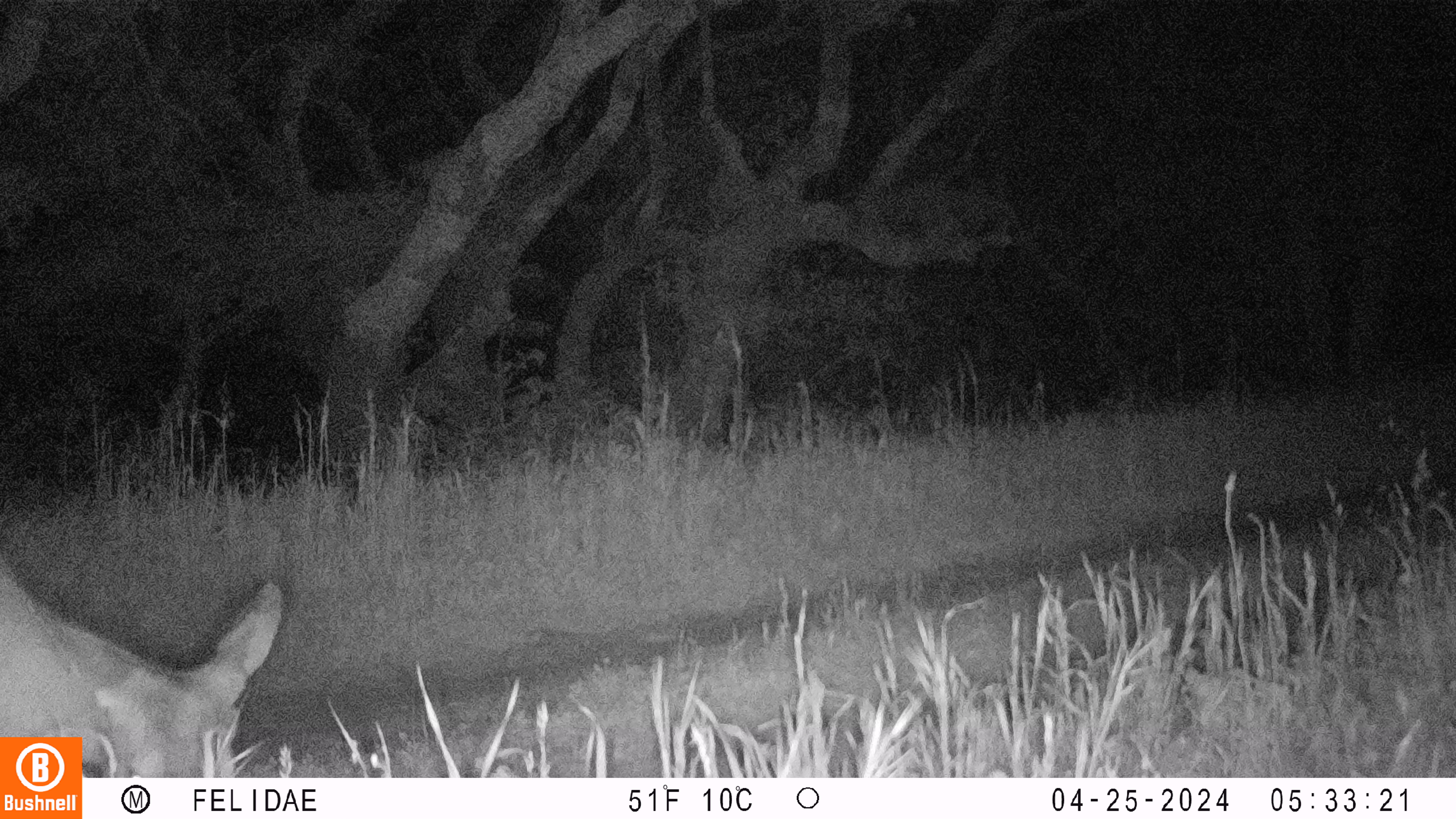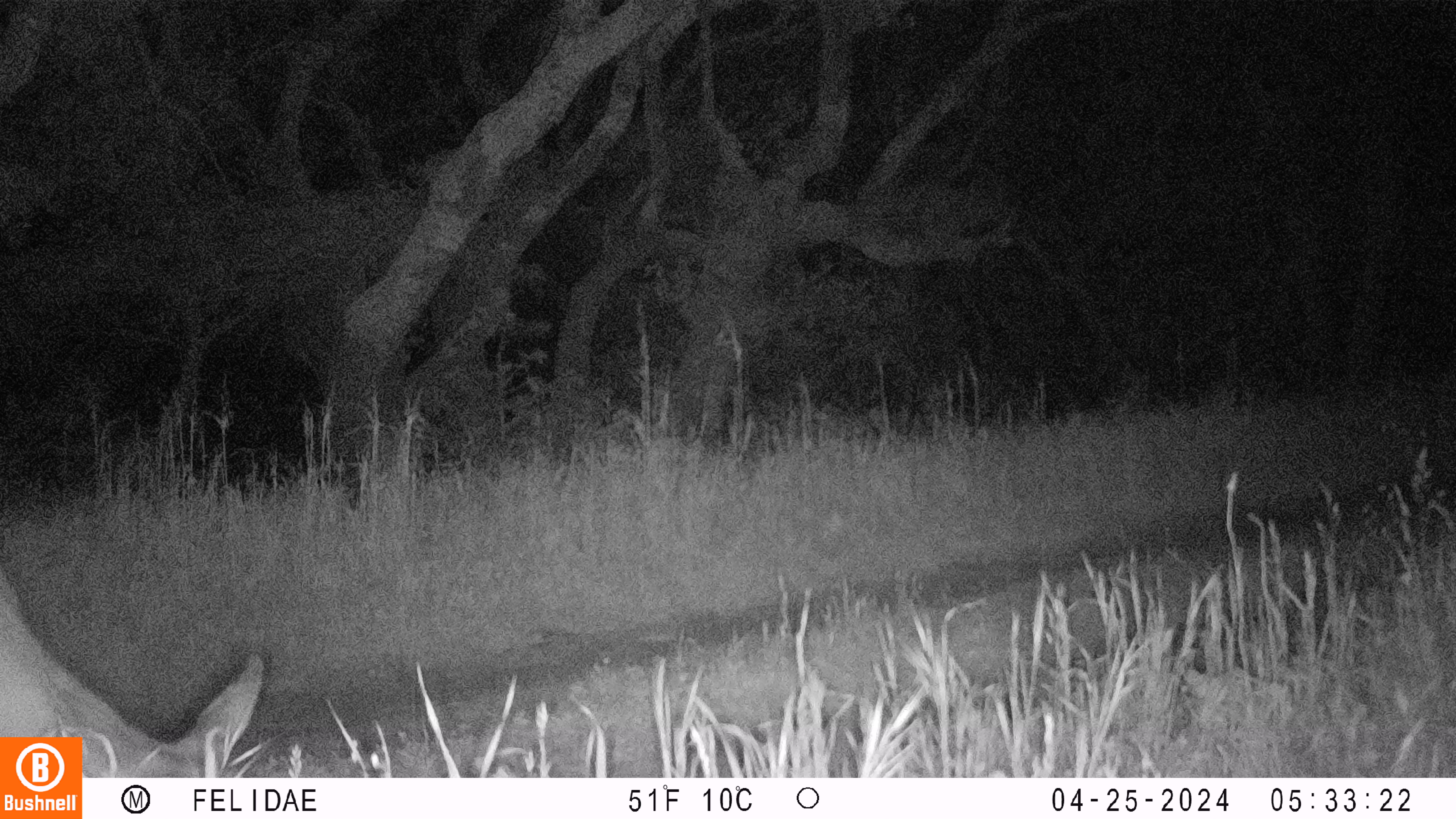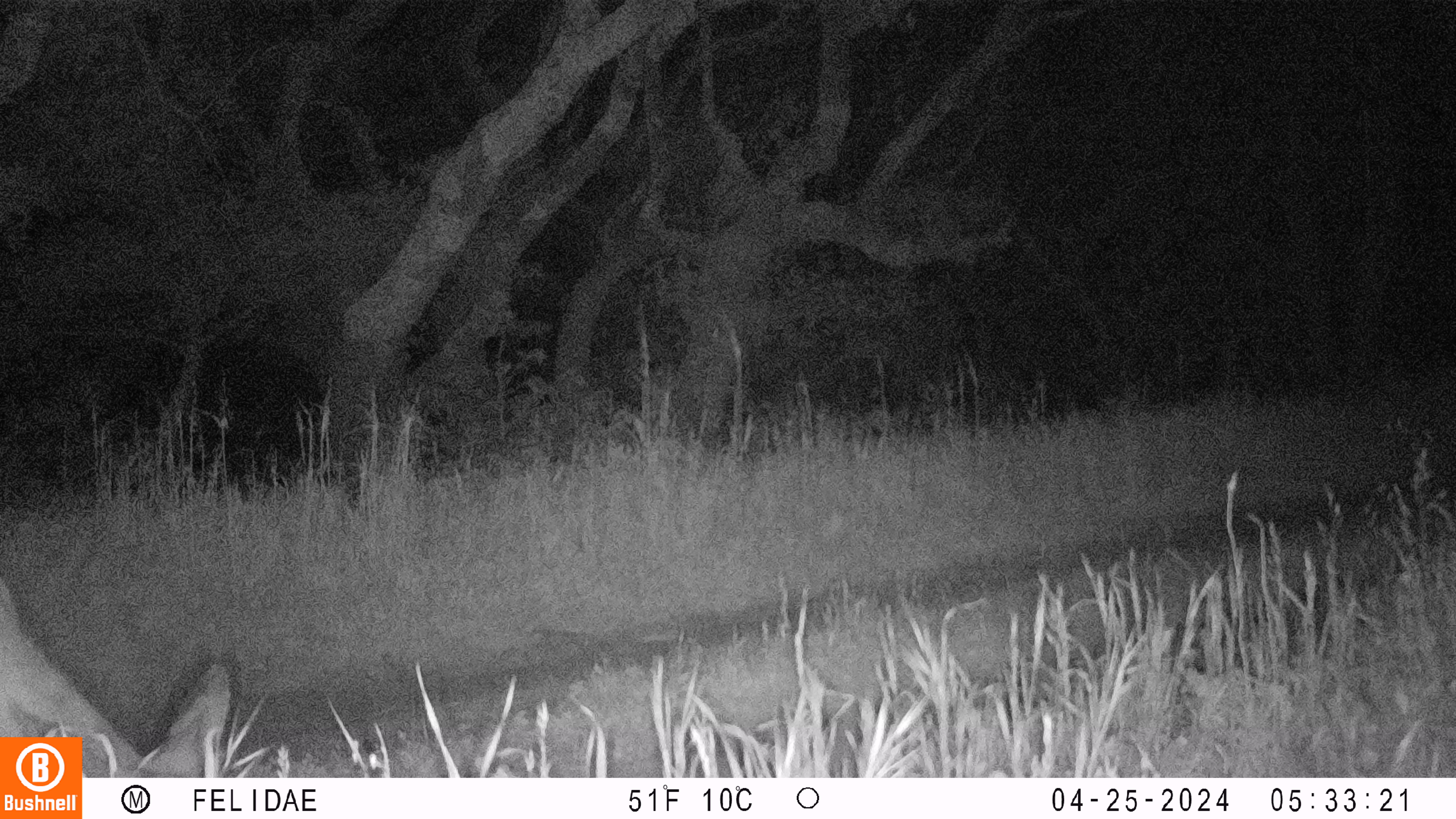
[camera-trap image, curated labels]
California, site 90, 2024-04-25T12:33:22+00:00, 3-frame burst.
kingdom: Animalia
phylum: Chordata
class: Mammalia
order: Artiodactyla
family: Cervidae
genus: Odocoileus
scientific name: Odocoileus hemionus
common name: mule deer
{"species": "mule deer (Odocoileus hemionus)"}